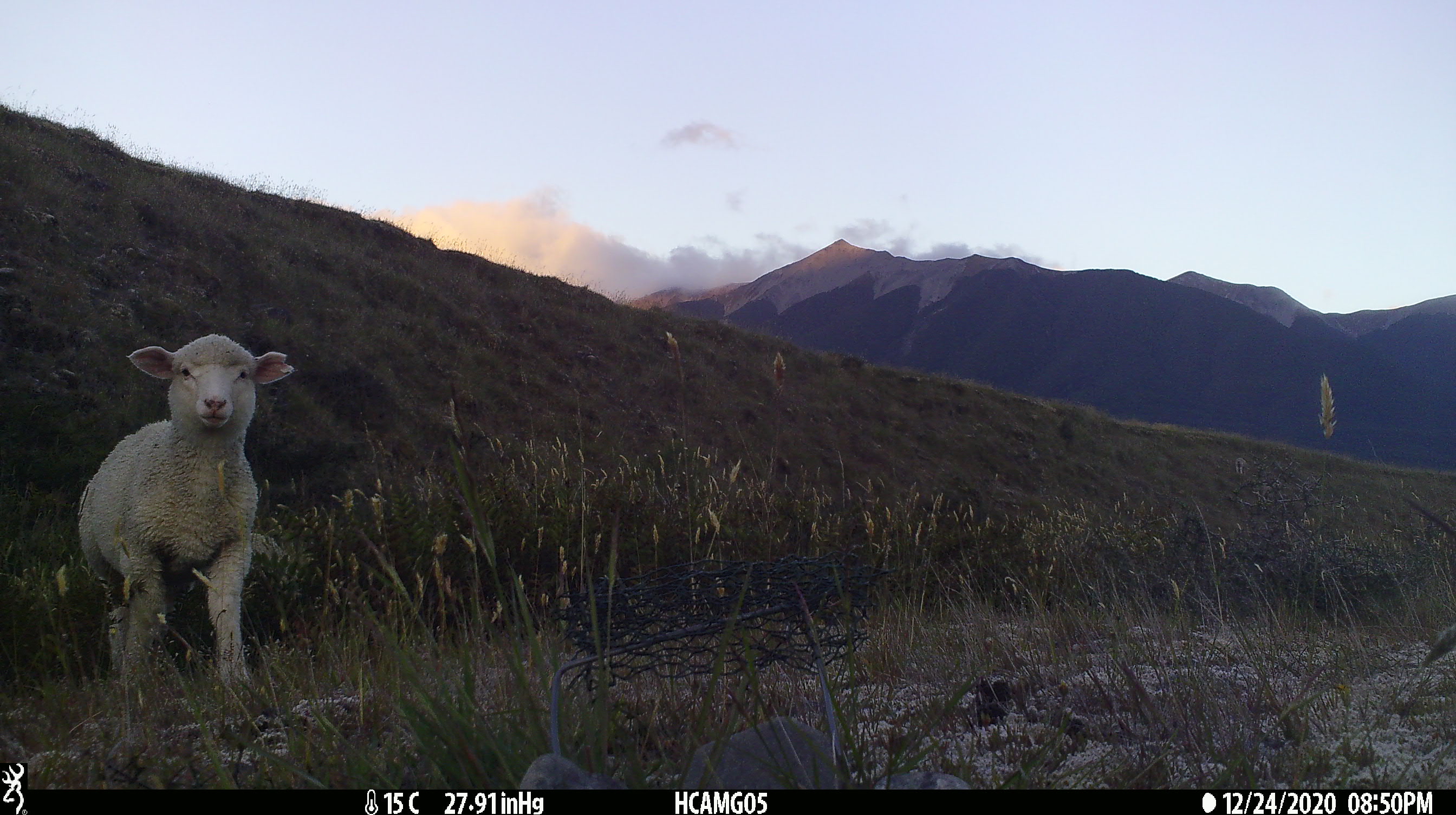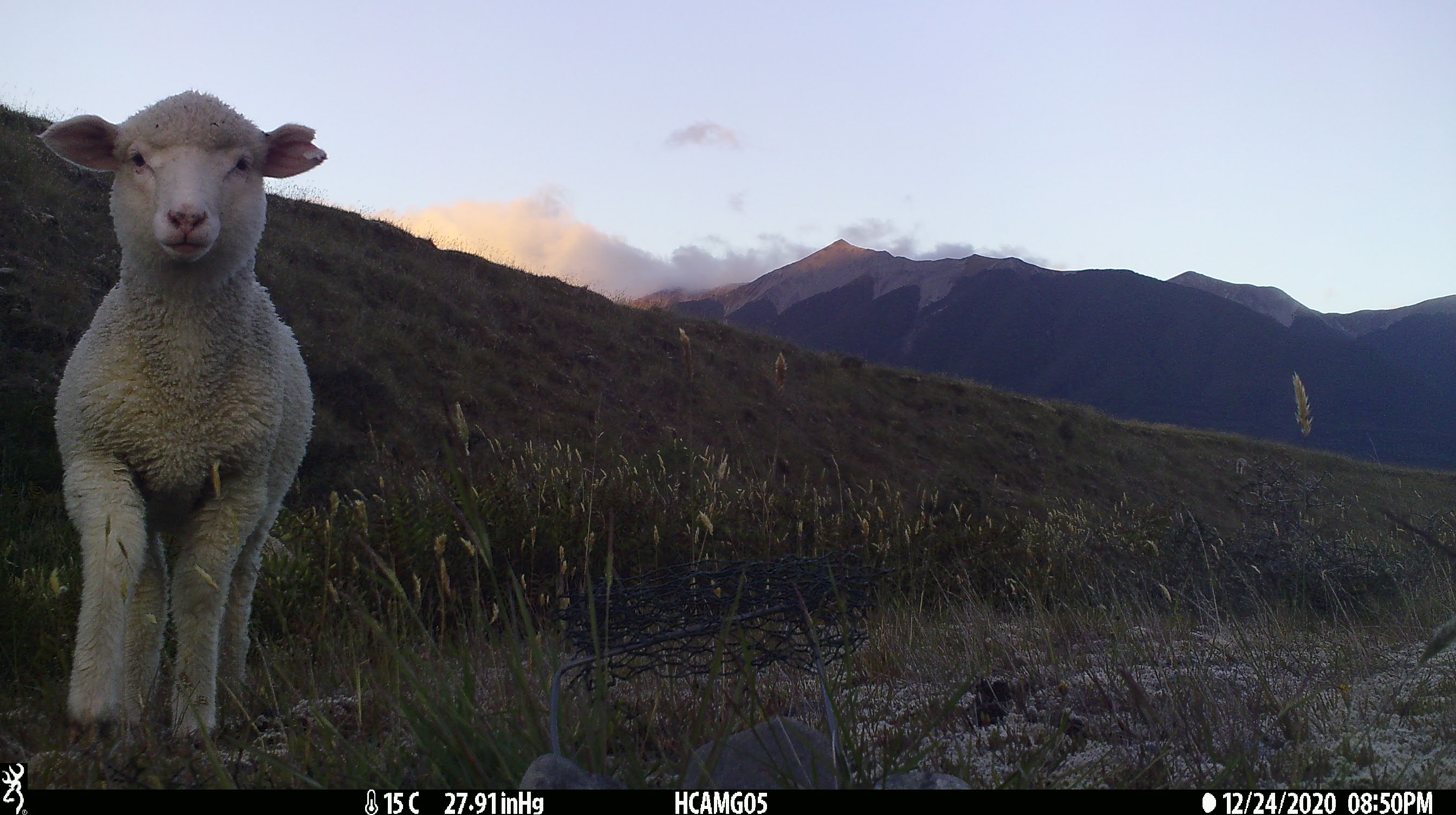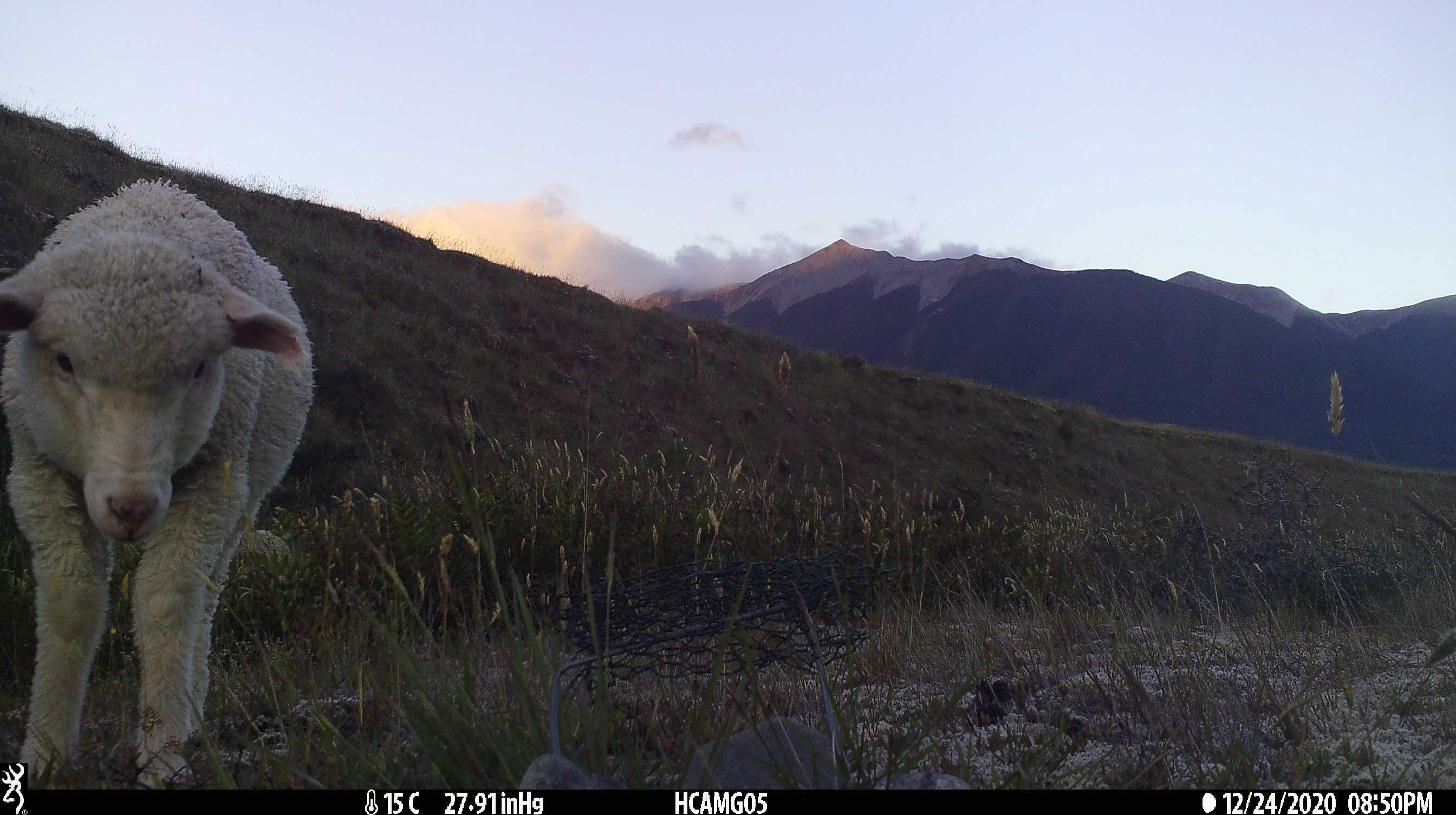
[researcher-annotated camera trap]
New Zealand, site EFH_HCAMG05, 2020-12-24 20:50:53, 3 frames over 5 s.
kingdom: Animalia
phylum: Chordata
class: Mammalia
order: Artiodactyla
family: Bovidae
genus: Ovis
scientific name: Ovis aries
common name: domestic sheep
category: sheep